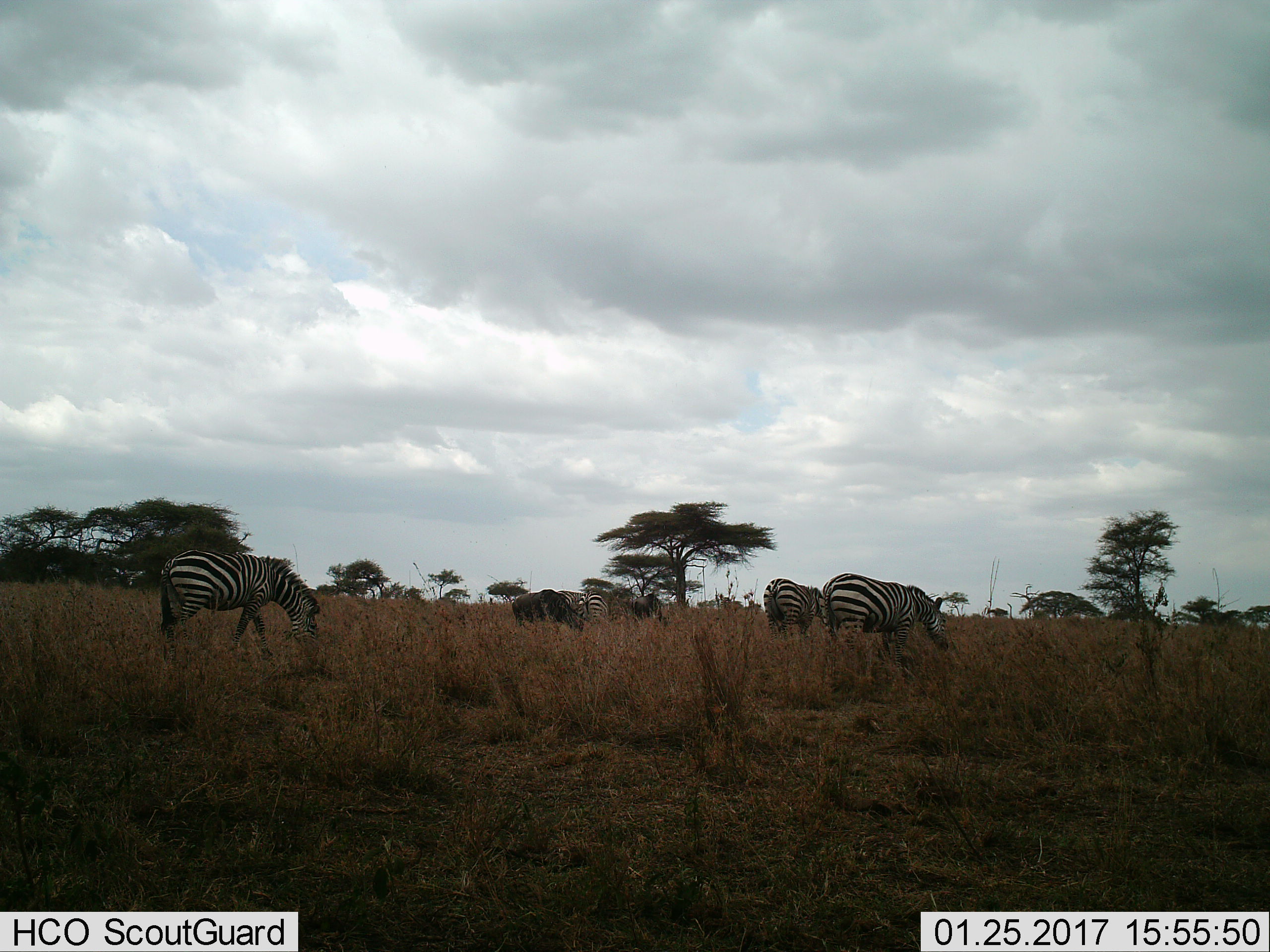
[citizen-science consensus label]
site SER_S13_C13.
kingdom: Animalia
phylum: Chordata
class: Mammalia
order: Artiodactyla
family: Bovidae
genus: Connochaetes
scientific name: Connochaetes taurinus taurinus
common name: blue wildebeest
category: wildebeestblue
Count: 2.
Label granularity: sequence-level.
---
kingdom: Animalia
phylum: Chordata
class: Mammalia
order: Perissodactyla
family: Equidae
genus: Equus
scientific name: Equus quagga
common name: plains zebra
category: zebraplains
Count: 5.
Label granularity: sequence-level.